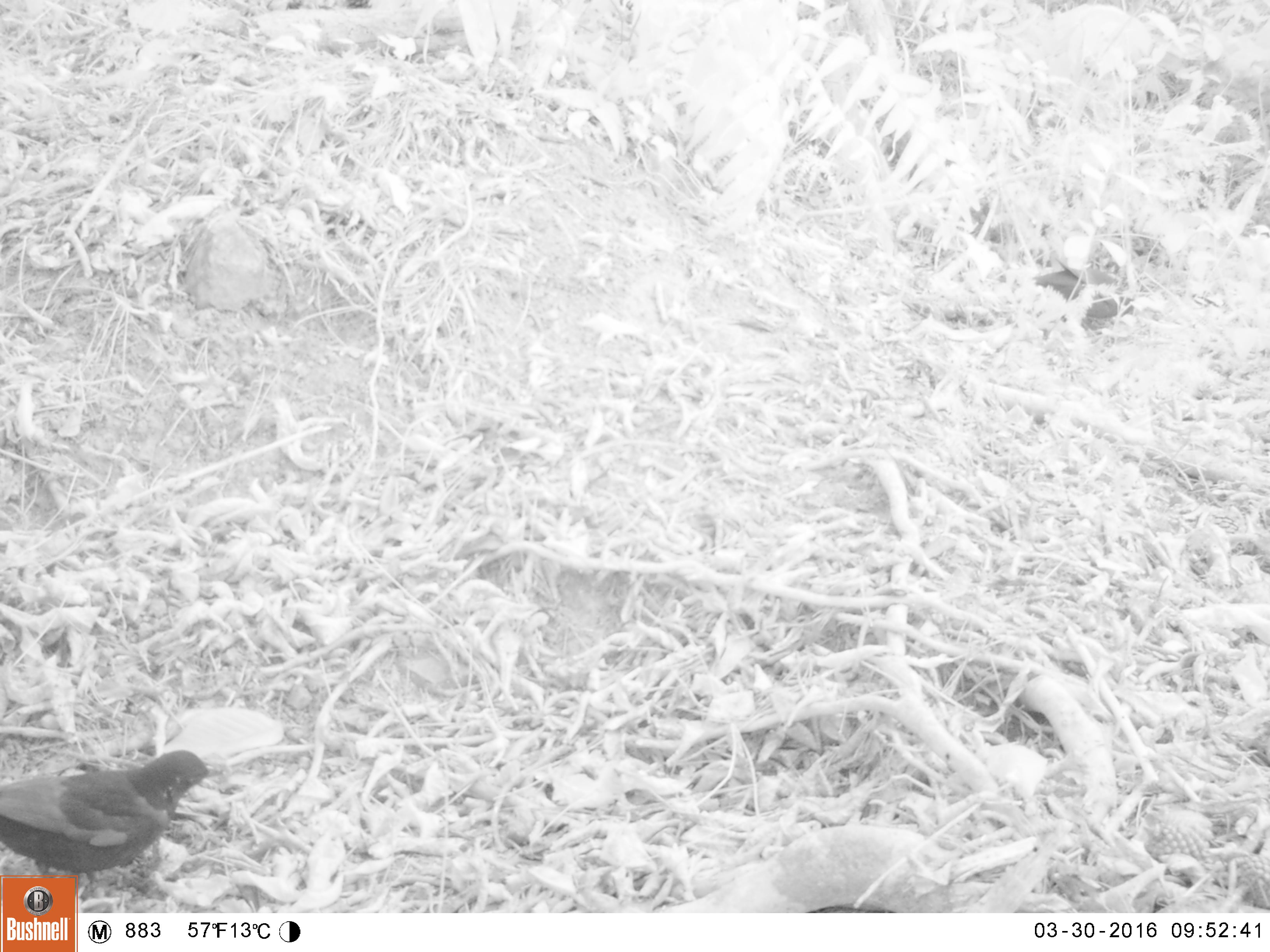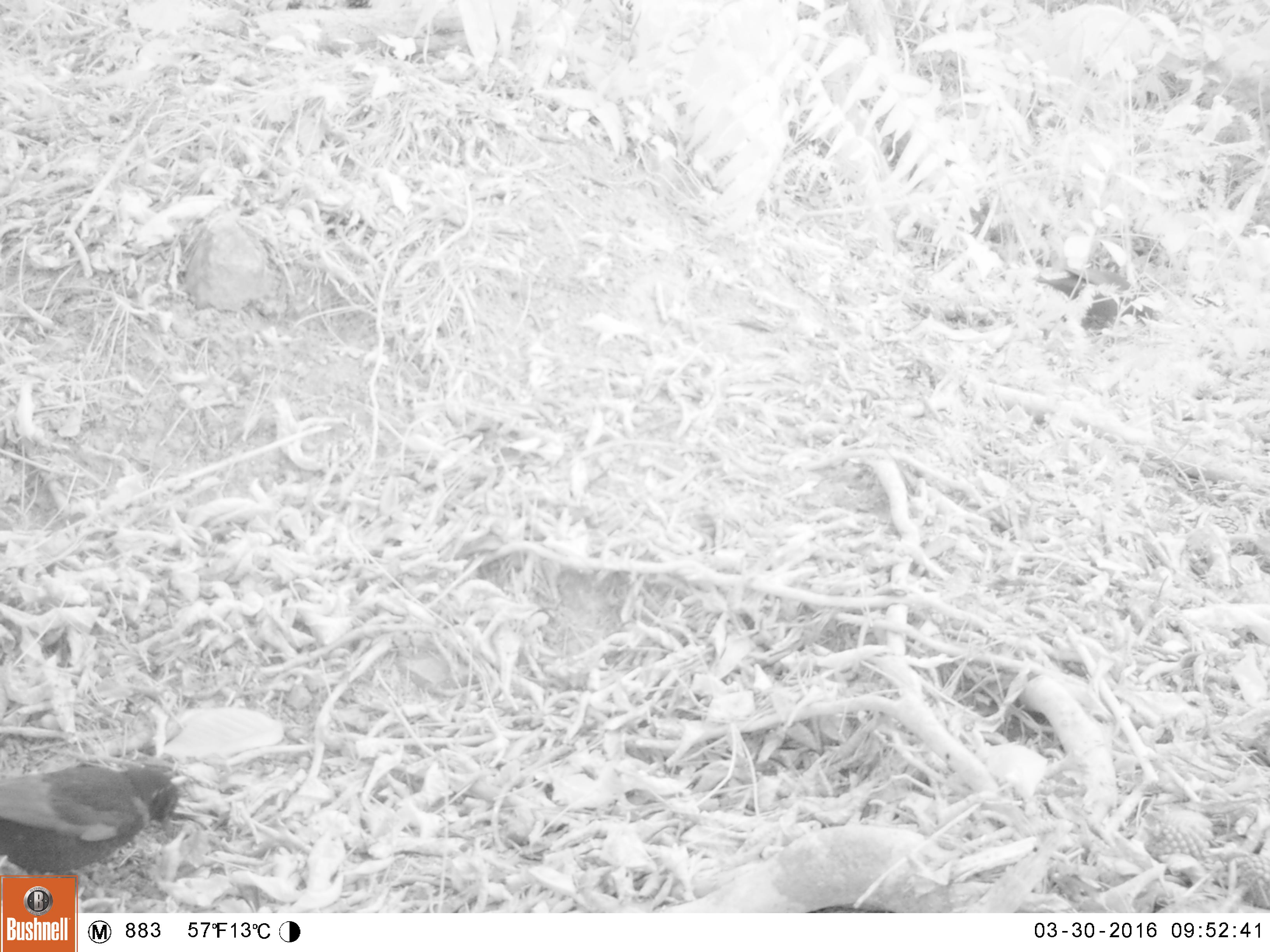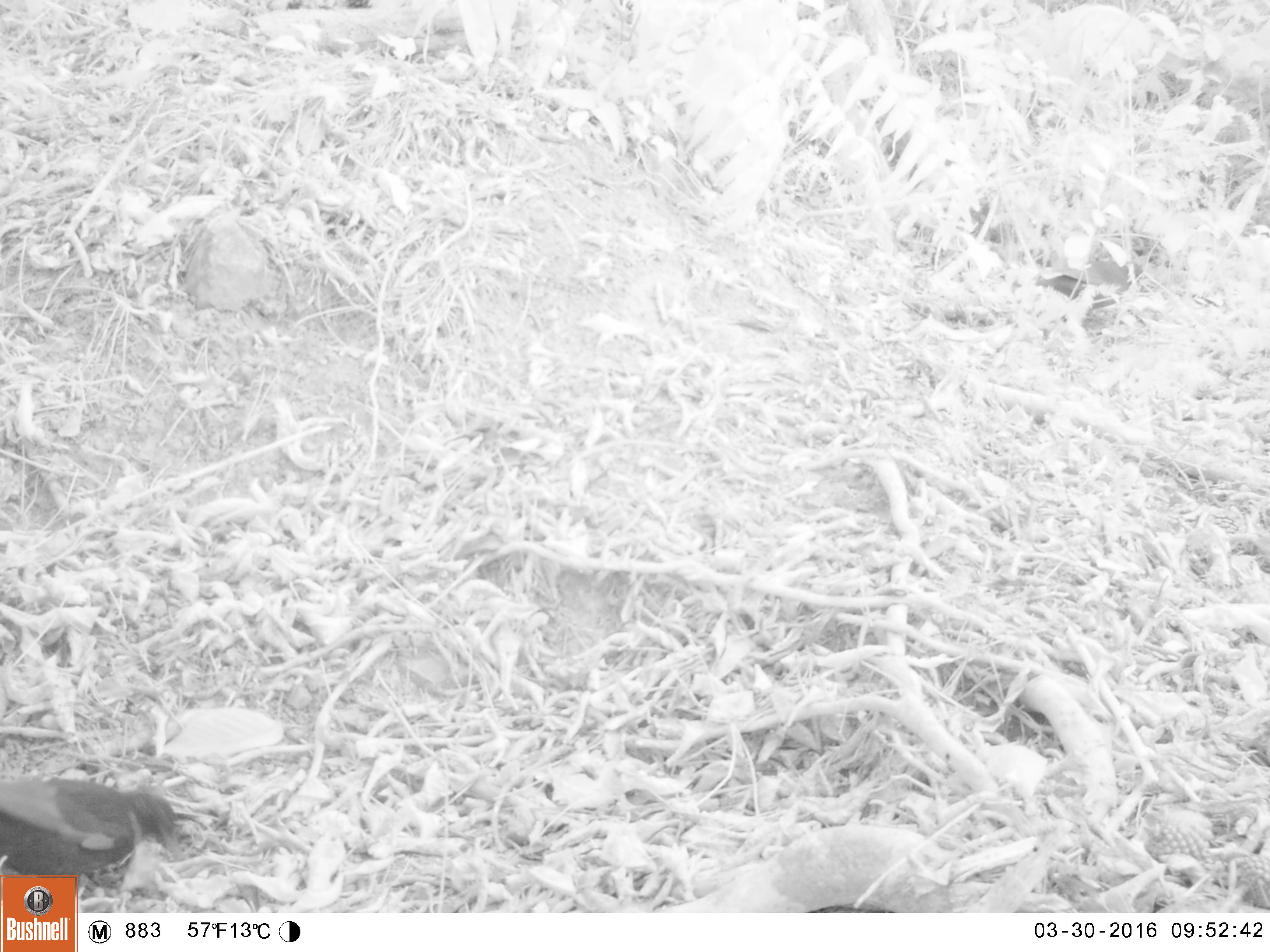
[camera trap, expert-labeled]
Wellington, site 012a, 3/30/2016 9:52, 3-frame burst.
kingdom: Animalia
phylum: Chordata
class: Aves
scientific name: Aves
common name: bird